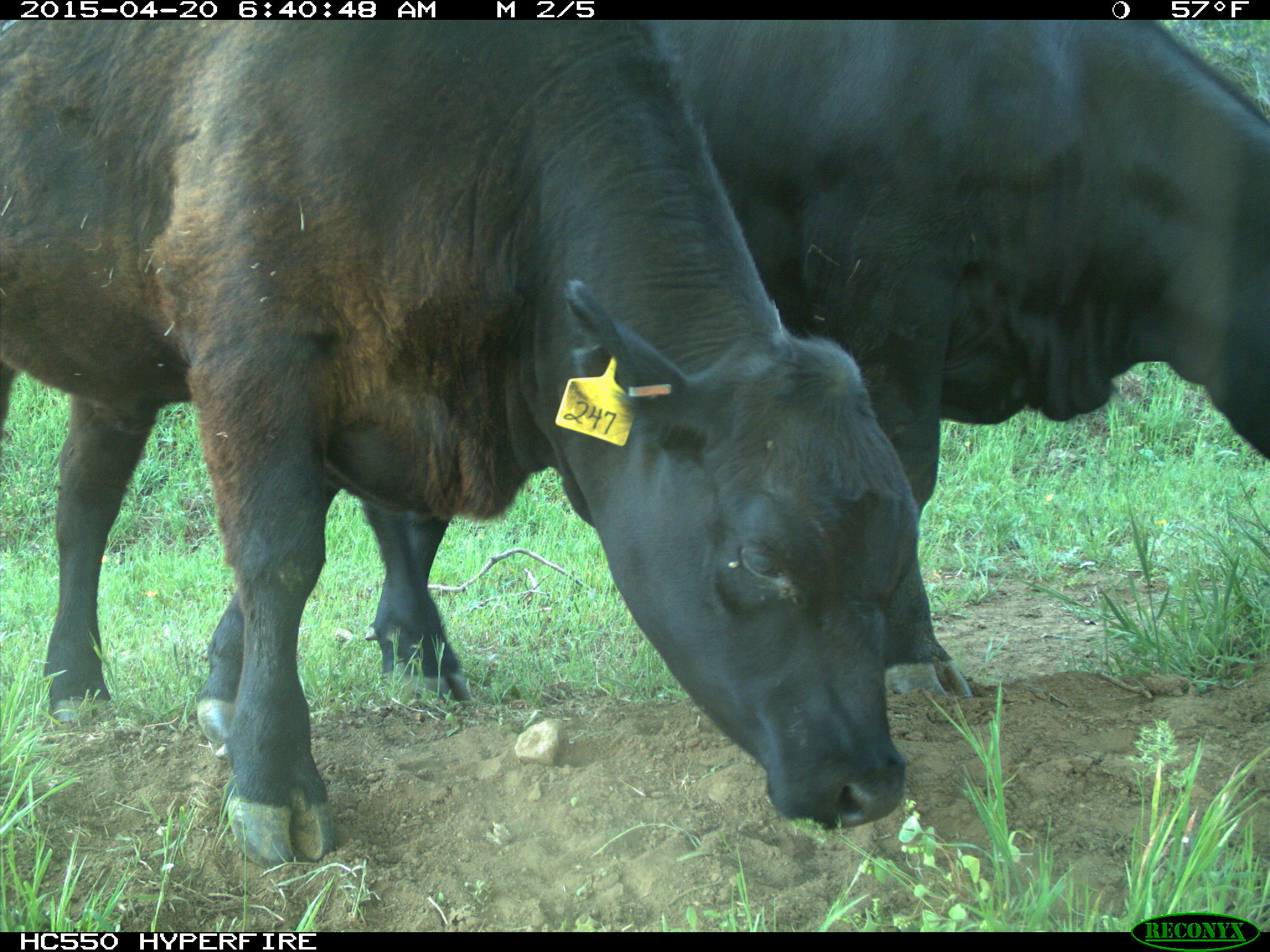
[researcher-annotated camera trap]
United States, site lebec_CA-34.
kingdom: Animalia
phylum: Chordata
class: Mammalia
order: Artiodactyla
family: Bovidae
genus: Bos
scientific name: Bos taurus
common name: domestic cow